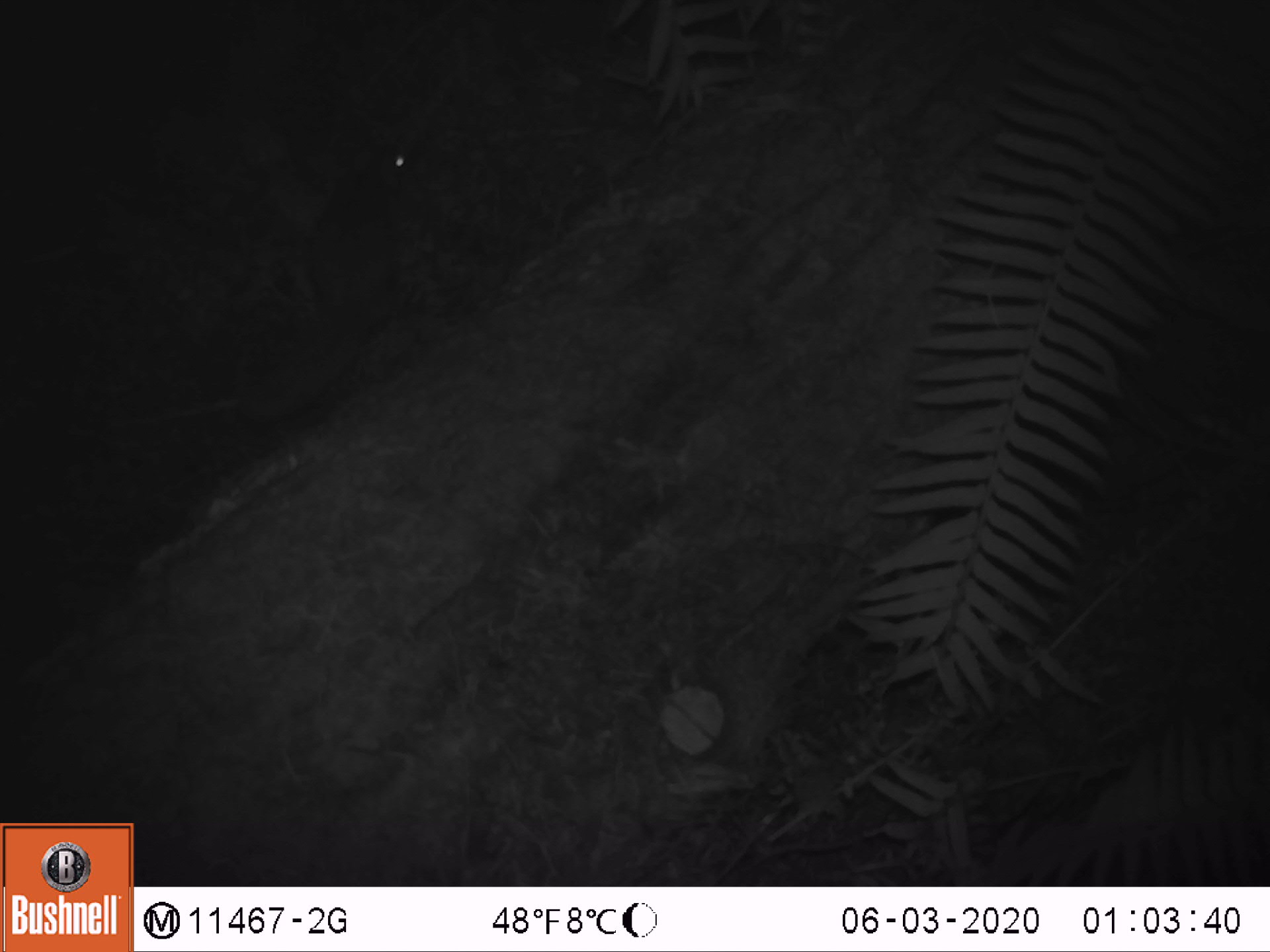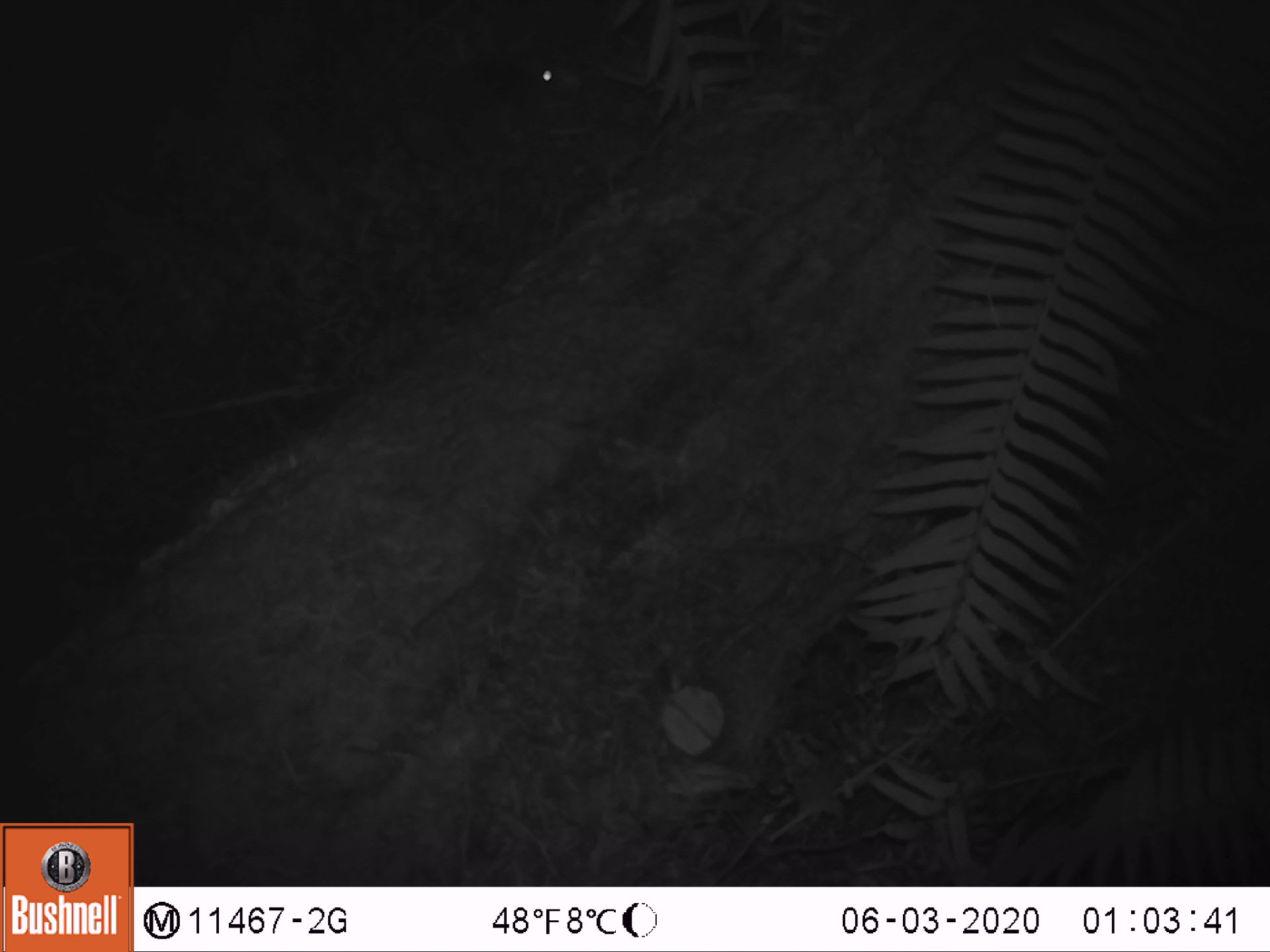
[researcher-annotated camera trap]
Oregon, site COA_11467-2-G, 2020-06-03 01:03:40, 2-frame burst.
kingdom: Animalia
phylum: Chordata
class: Mammalia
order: Rodentia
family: Sciuridae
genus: Glaucomys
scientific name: Glaucomys oregonensis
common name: humboldt's flying squirrel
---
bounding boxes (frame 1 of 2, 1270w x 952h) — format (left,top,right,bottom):
humboldt's flying squirrel: (213,120,428,432)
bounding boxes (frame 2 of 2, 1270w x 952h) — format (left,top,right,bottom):
humboldt's flying squirrel: (383,49,572,196)